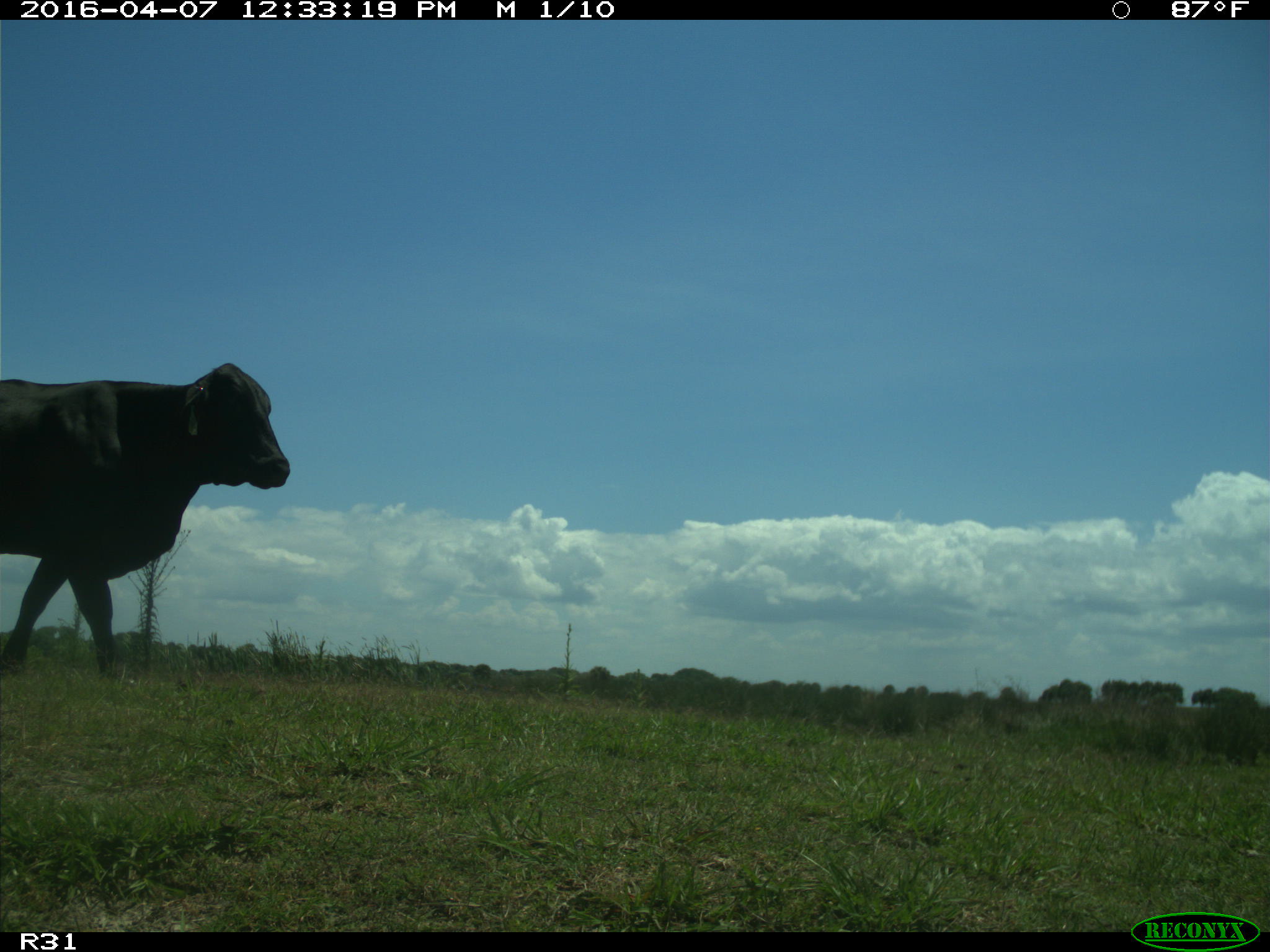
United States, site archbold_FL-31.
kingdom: Animalia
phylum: Chordata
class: Mammalia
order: Artiodactyla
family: Bovidae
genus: Bos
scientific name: Bos taurus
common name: domestic cow